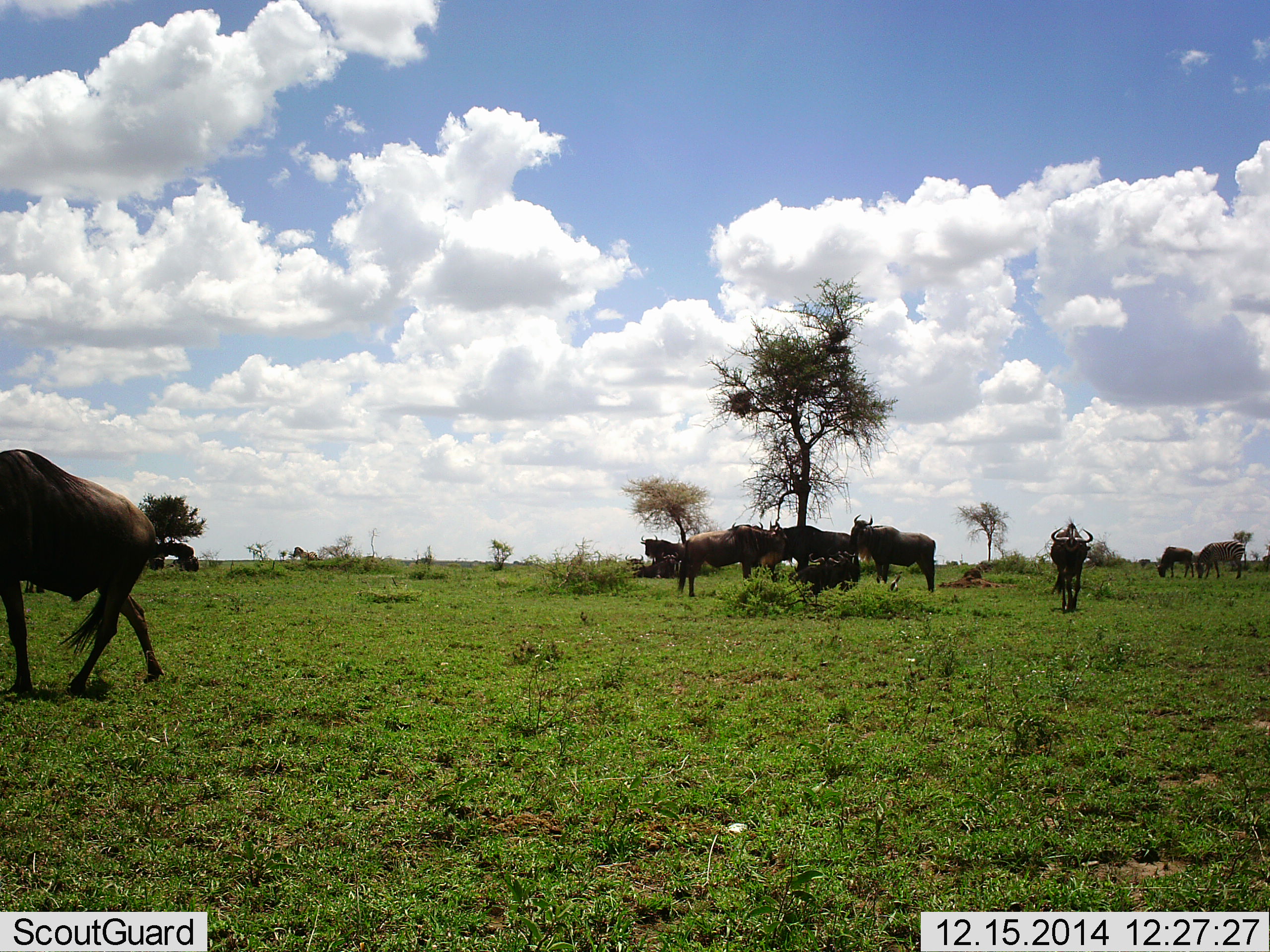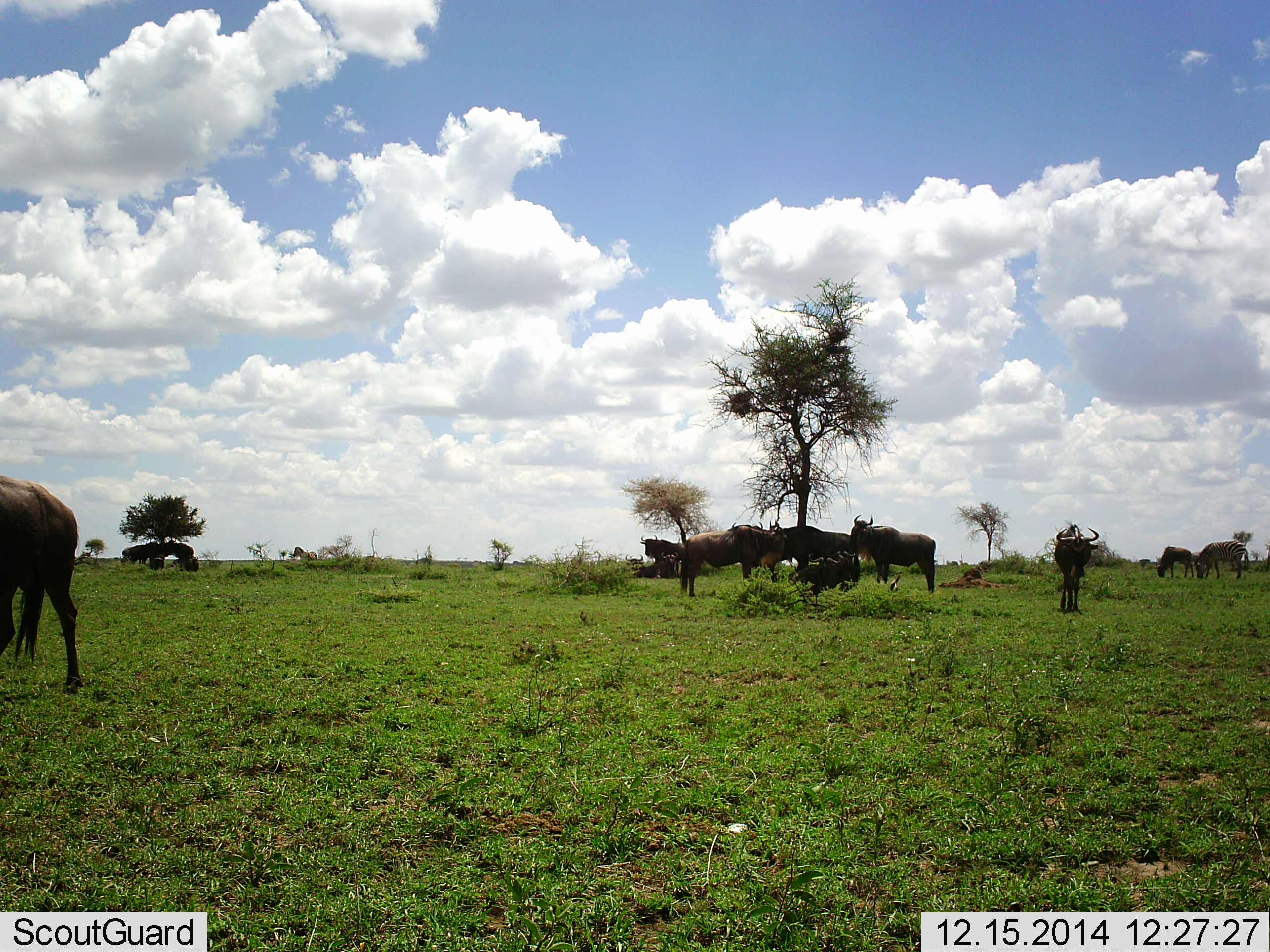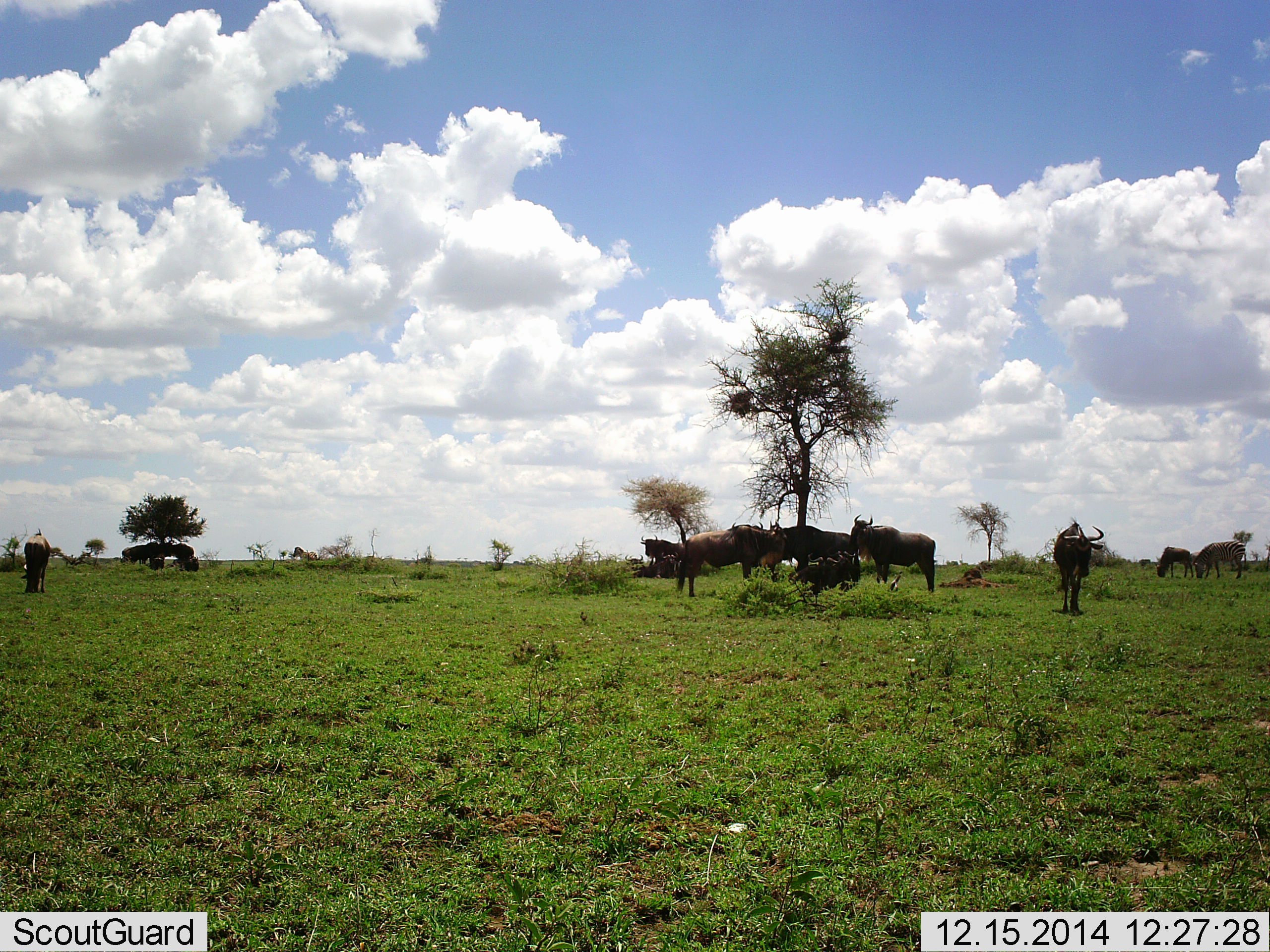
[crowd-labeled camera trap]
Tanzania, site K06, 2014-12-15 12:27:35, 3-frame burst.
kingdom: Animalia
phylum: Chordata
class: Mammalia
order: Artiodactyla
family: Bovidae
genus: Connochaetes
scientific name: Connochaetes taurinus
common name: blue wildebeest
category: wildebeest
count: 11-50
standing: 73%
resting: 64%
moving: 55%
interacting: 9%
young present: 0%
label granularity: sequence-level